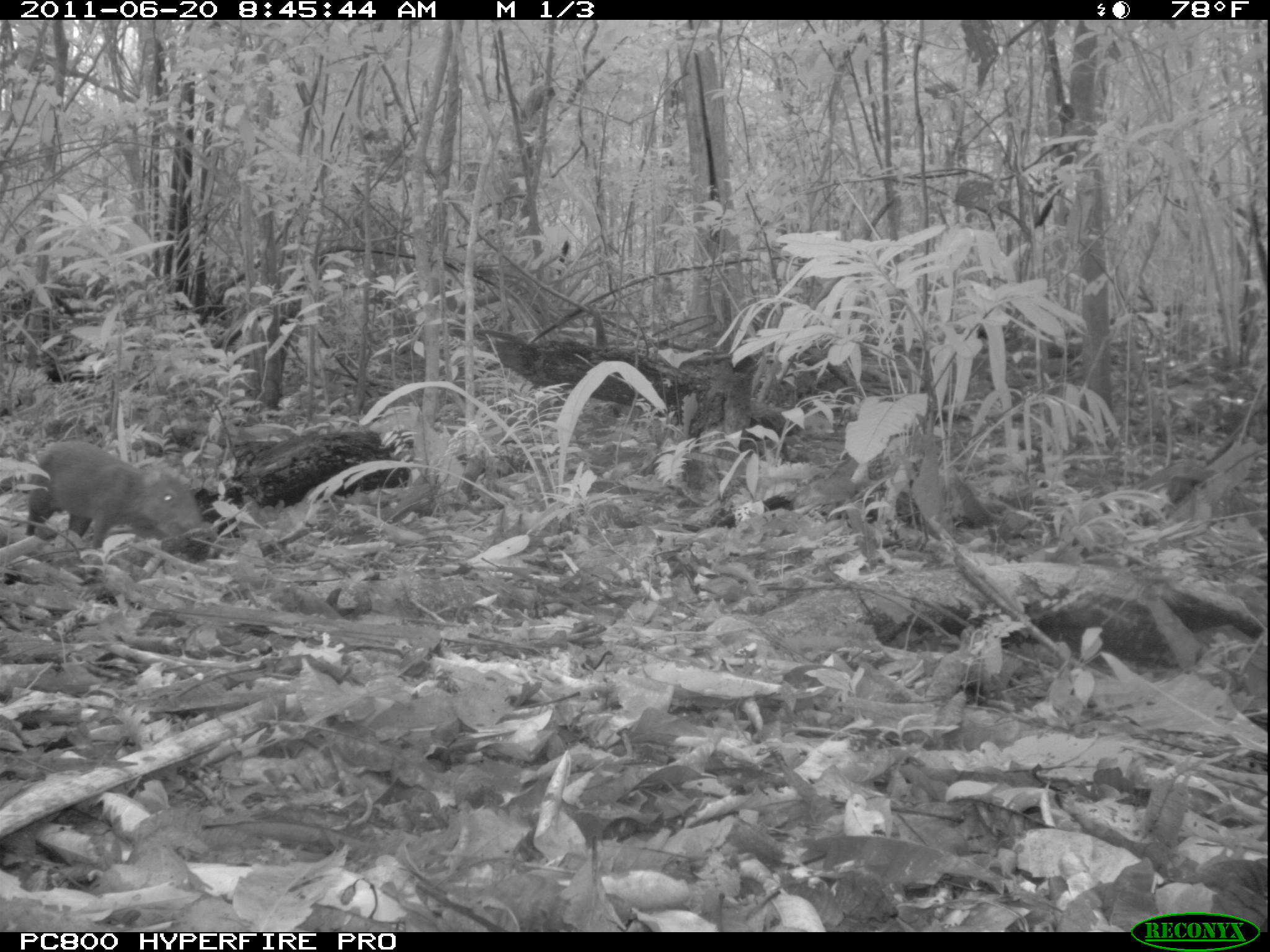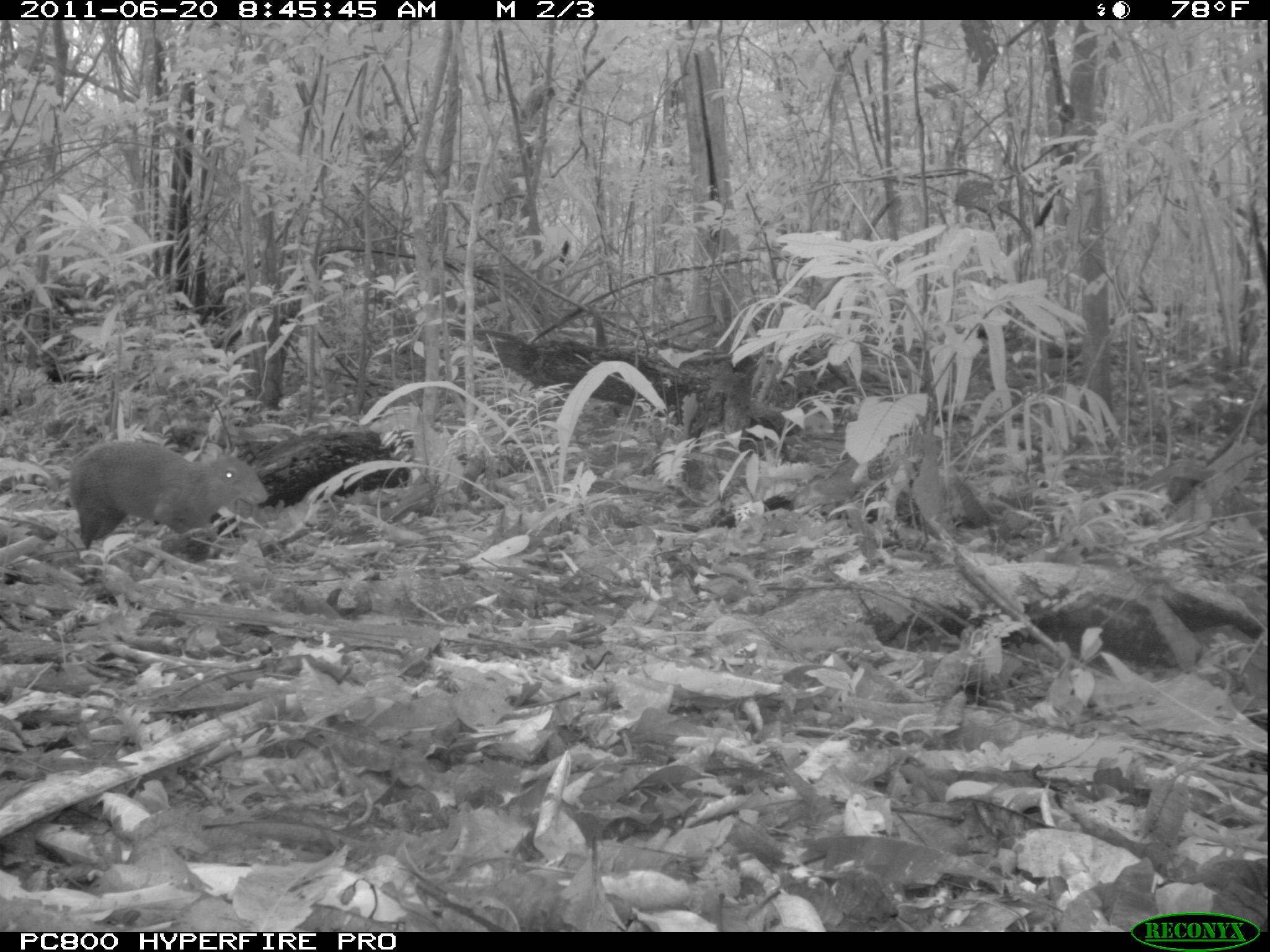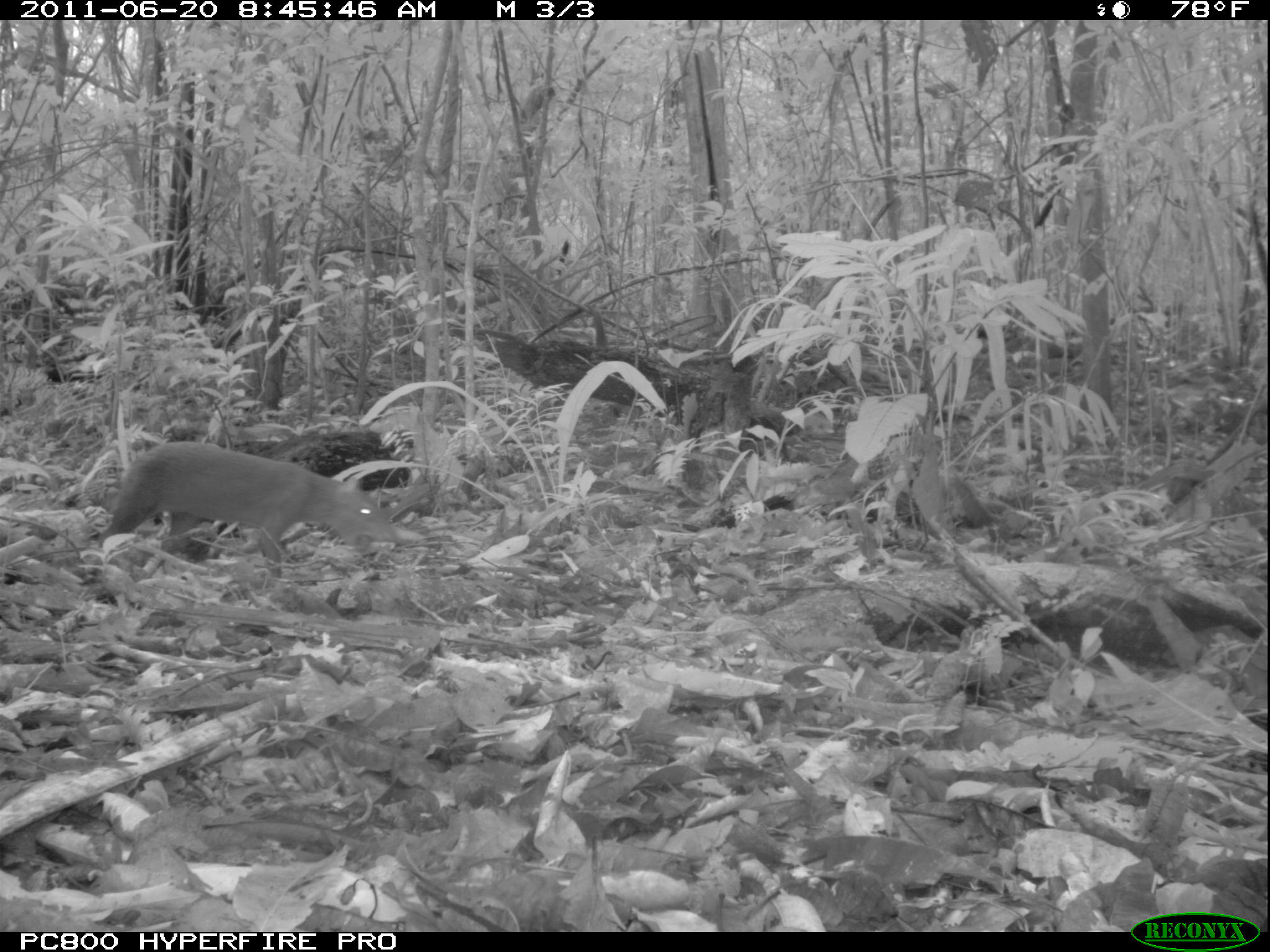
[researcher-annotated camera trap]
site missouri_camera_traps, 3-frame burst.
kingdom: Animalia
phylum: Chordata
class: Mammalia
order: Rodentia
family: Dasyproctidae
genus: Dasyprocta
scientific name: Dasyprocta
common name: agouti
Agouti (Dasyprocta). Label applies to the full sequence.